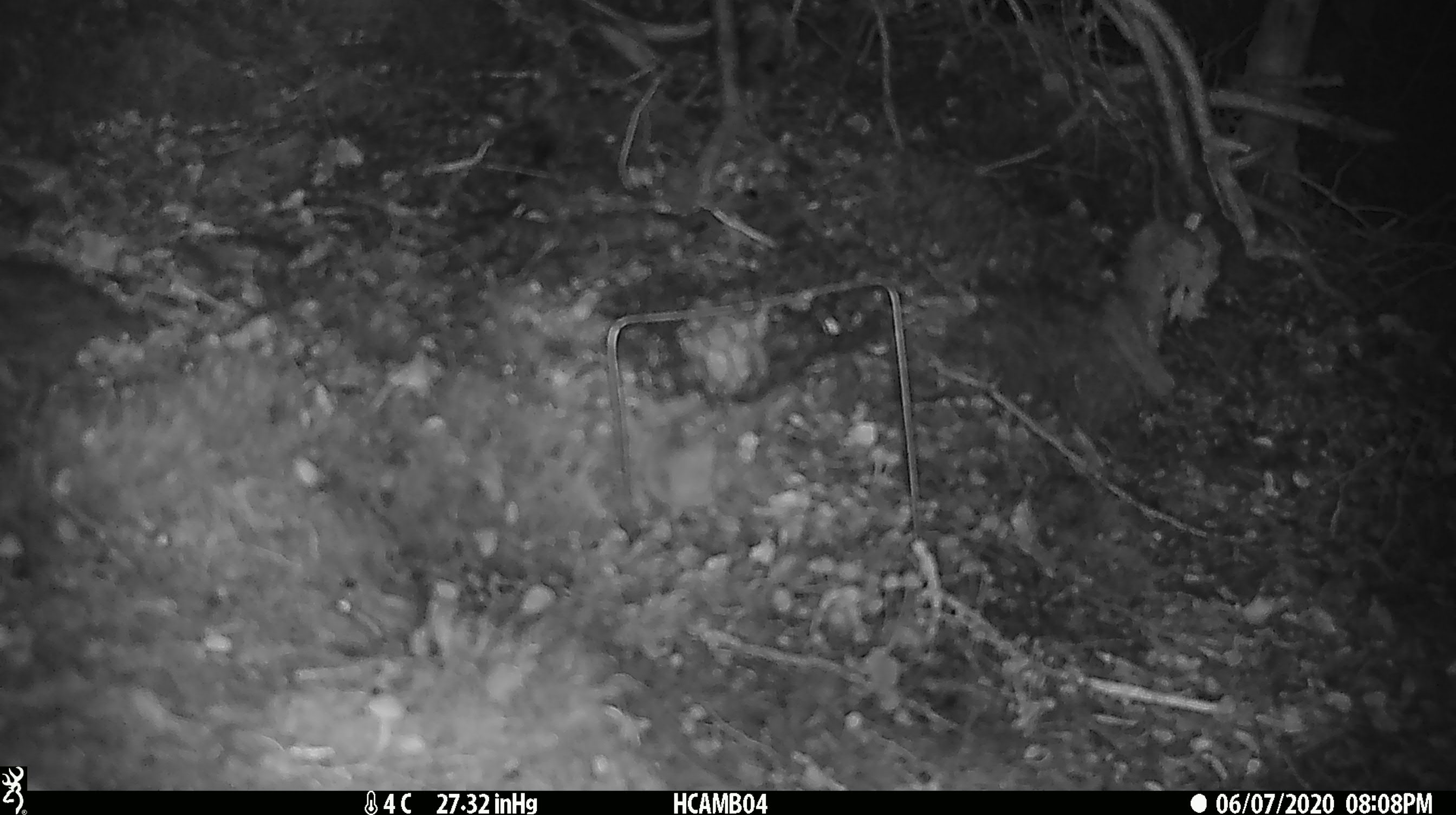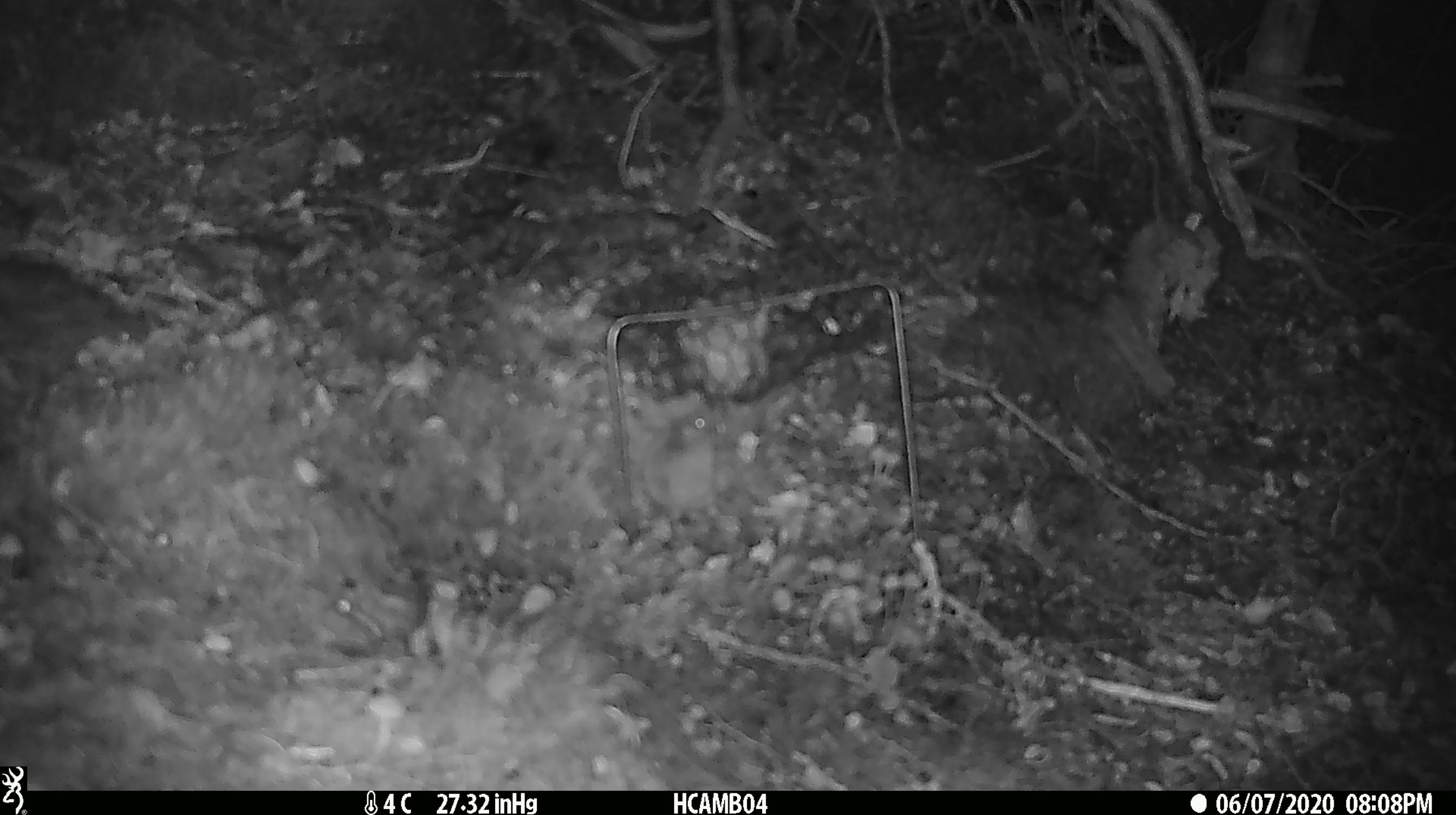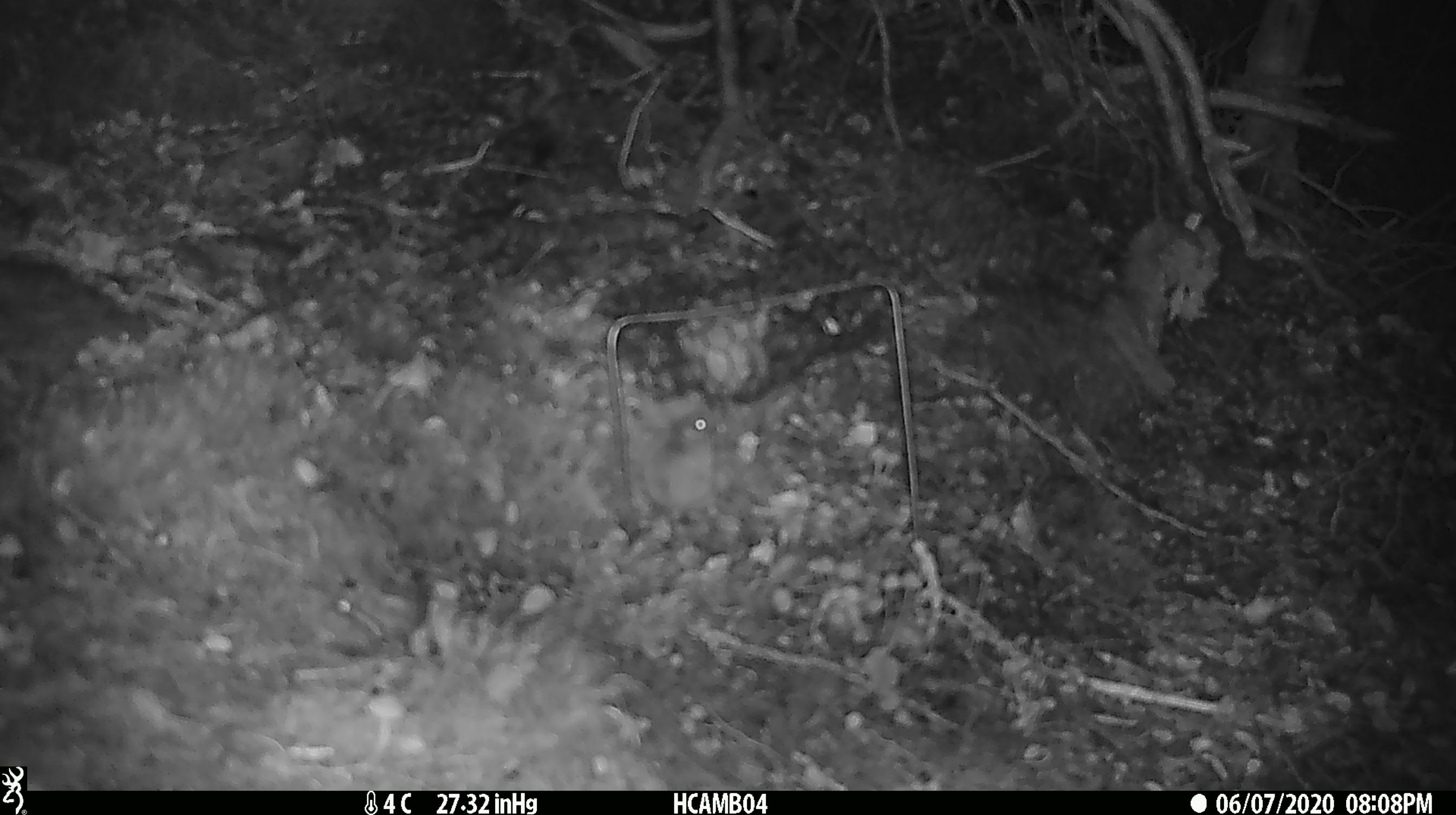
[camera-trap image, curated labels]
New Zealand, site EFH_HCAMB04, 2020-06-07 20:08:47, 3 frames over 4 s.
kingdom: Animalia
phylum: Chordata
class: Mammalia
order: Rodentia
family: Muridae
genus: Mus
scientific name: Mus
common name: mouse